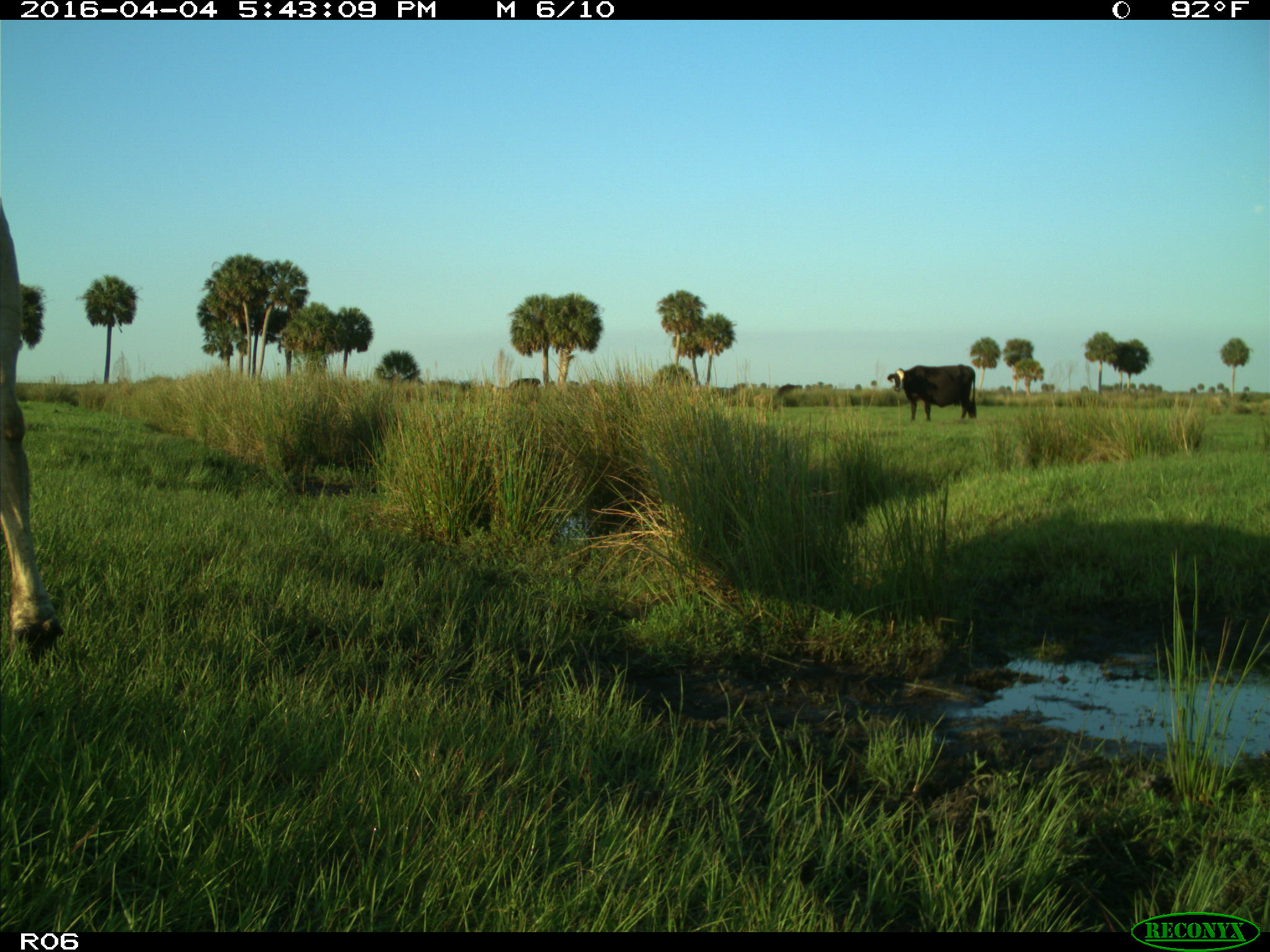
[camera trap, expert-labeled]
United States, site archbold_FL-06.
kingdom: Animalia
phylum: Chordata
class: Mammalia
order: Artiodactyla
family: Bovidae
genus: Bos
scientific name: Bos taurus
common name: domestic cow